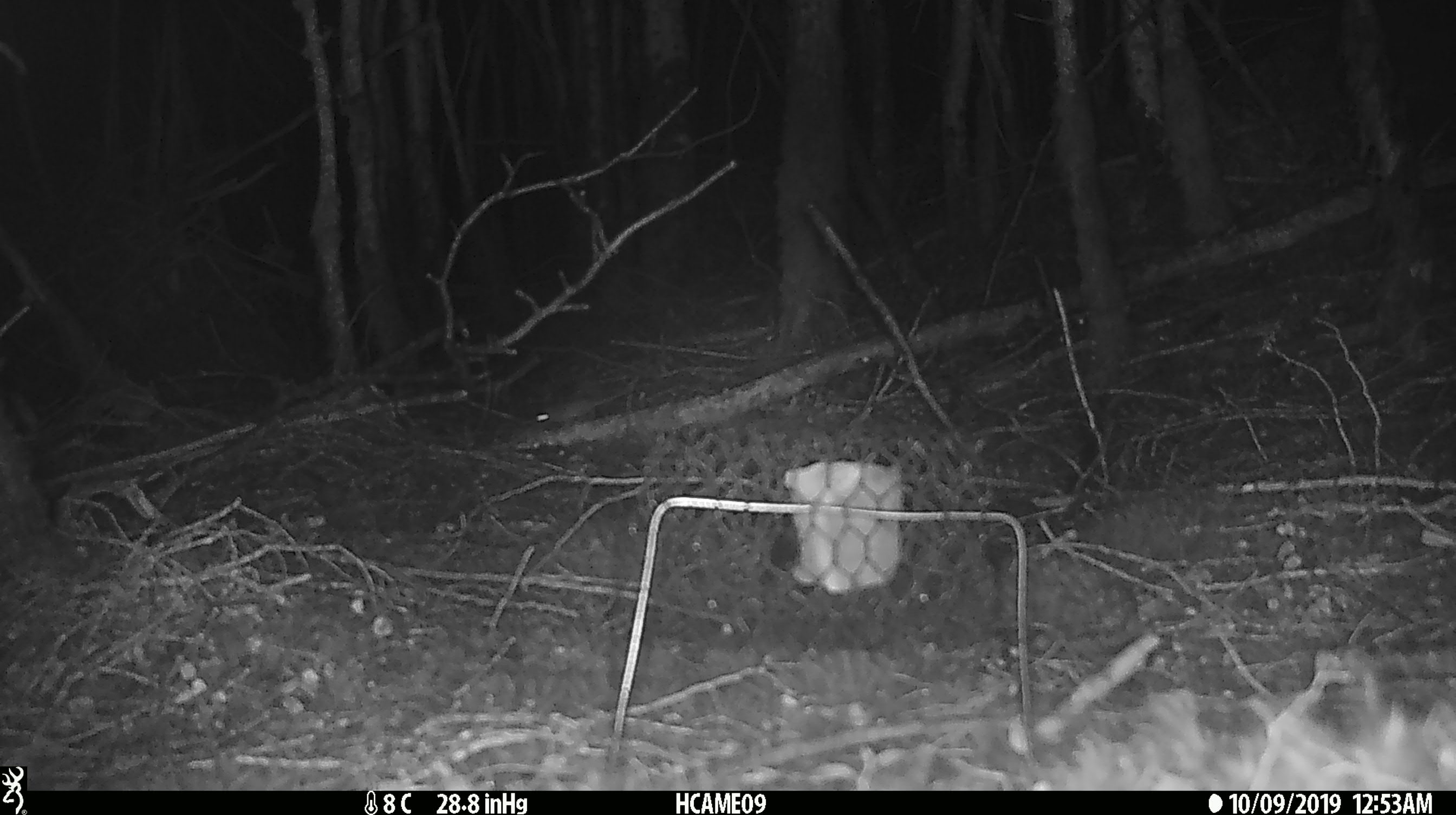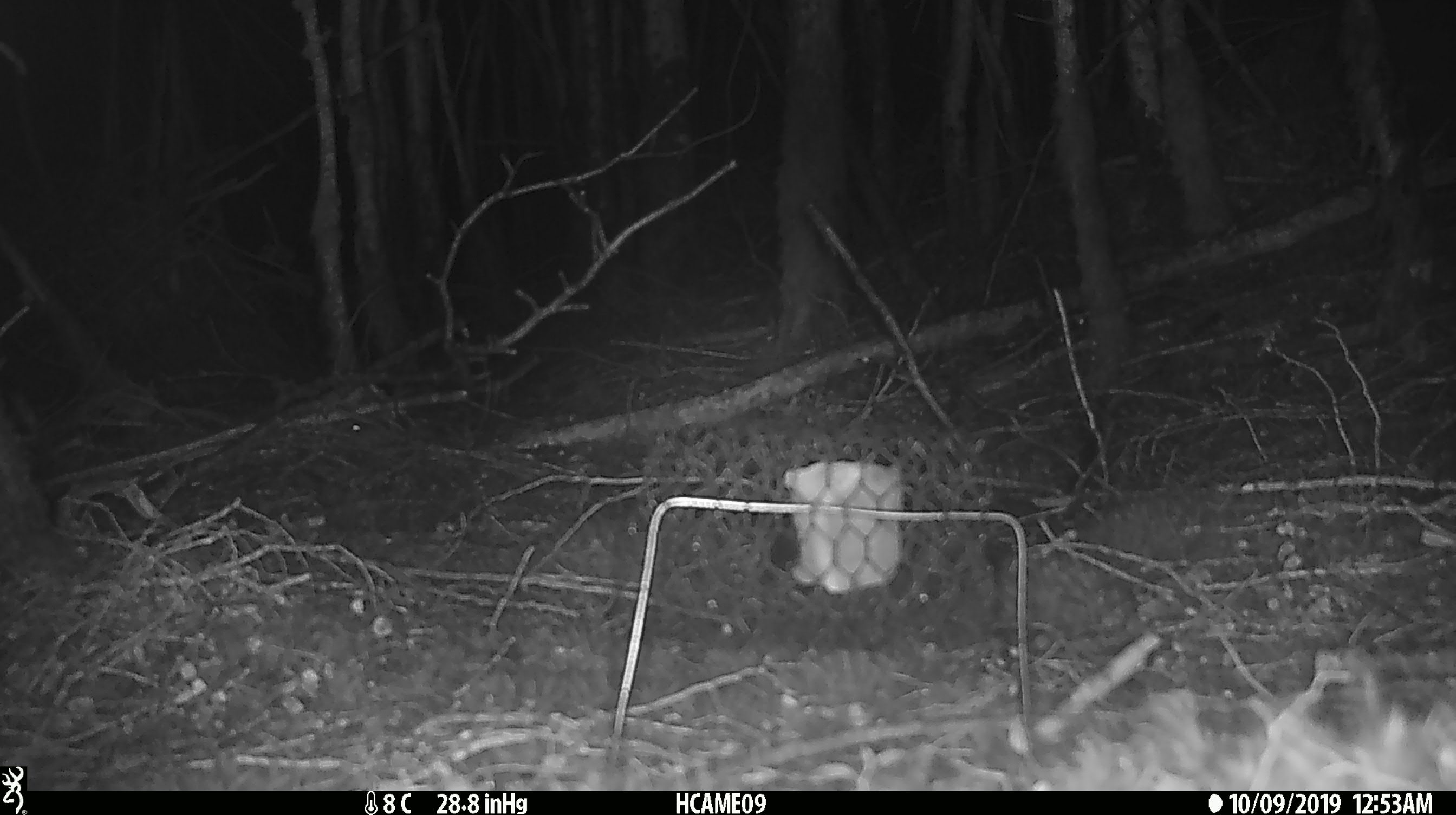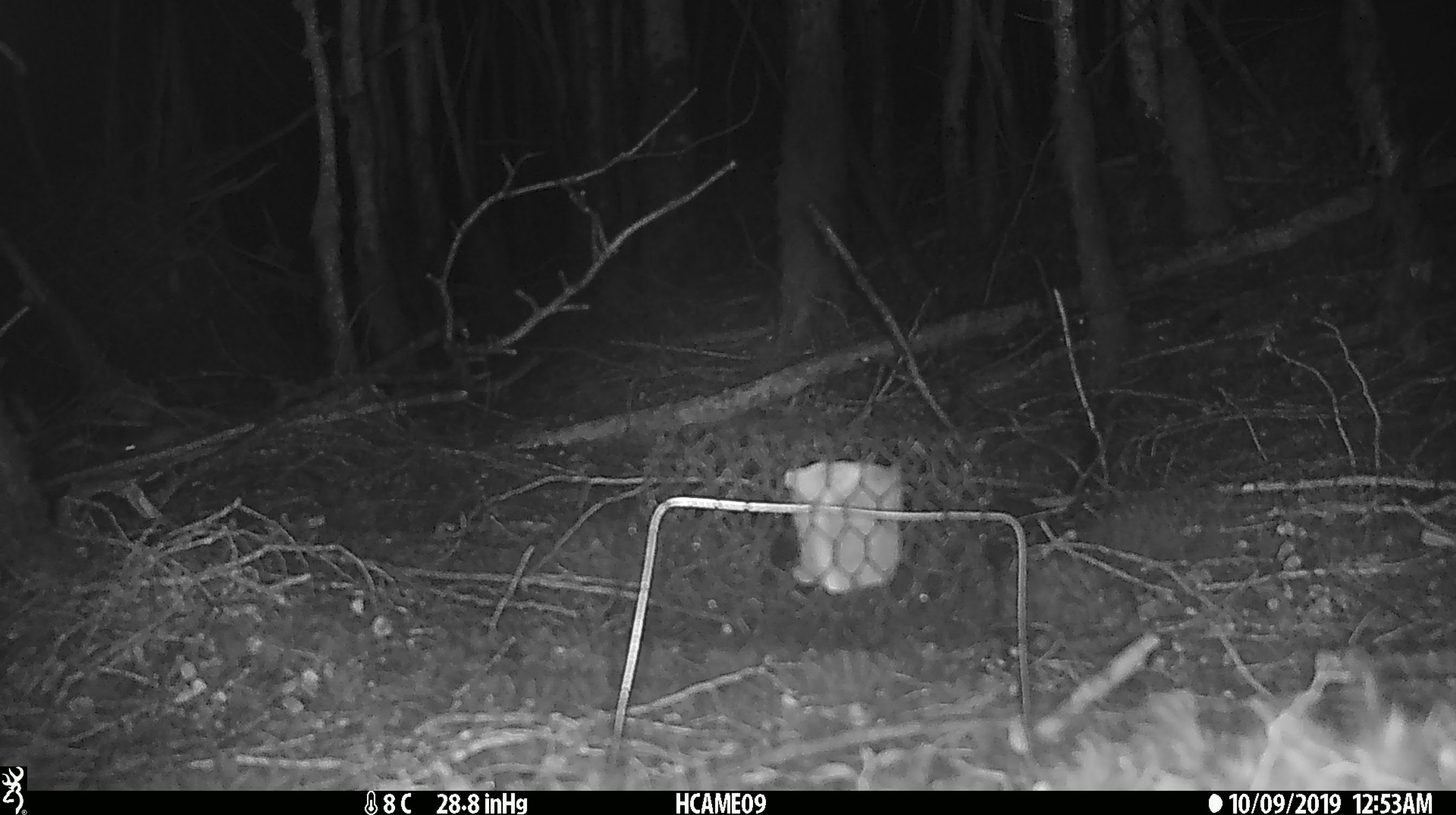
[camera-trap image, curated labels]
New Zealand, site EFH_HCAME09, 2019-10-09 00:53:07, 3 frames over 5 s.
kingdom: Animalia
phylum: Chordata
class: Mammalia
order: Rodentia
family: Muridae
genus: Mus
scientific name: Mus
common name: mouse